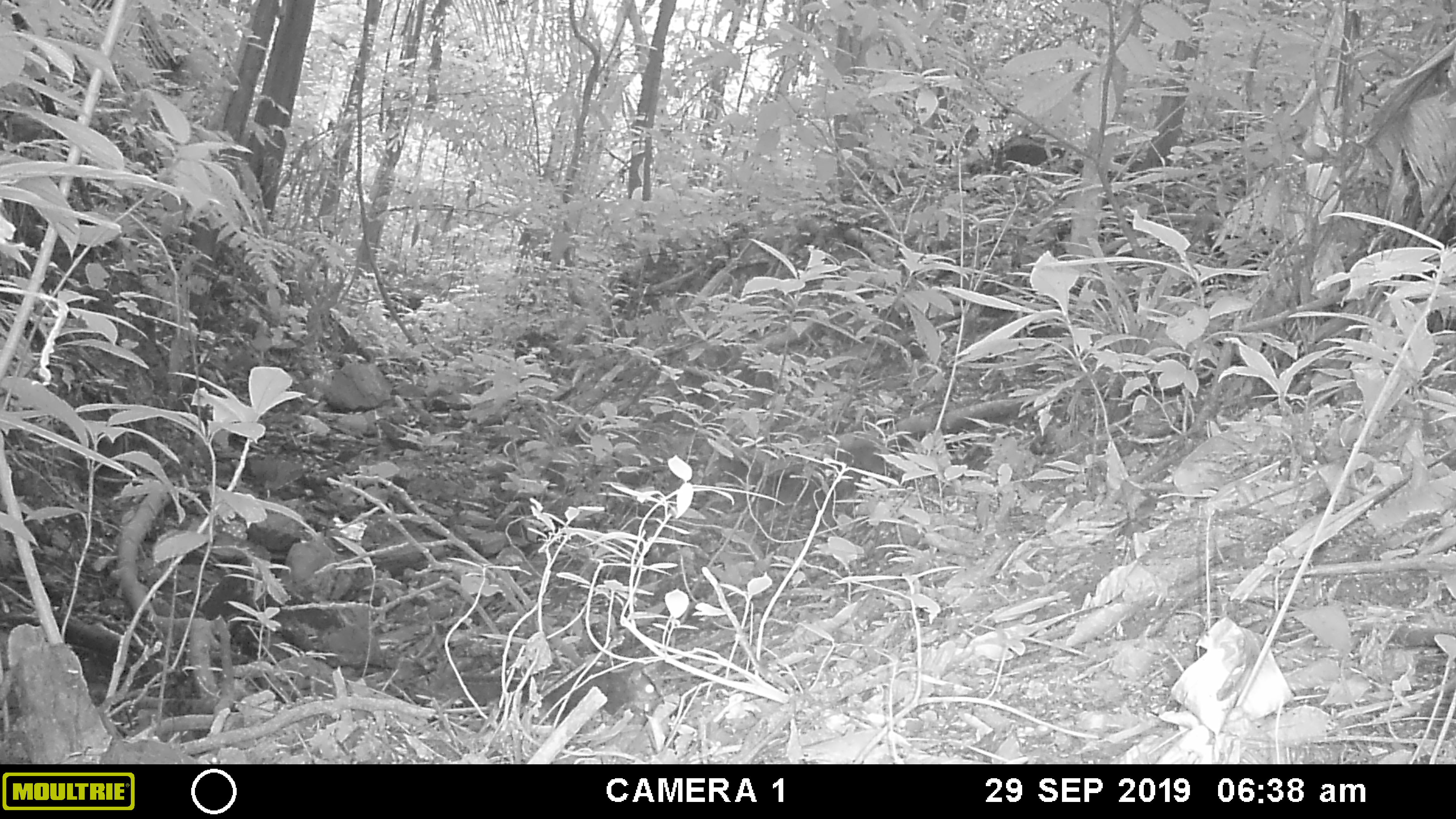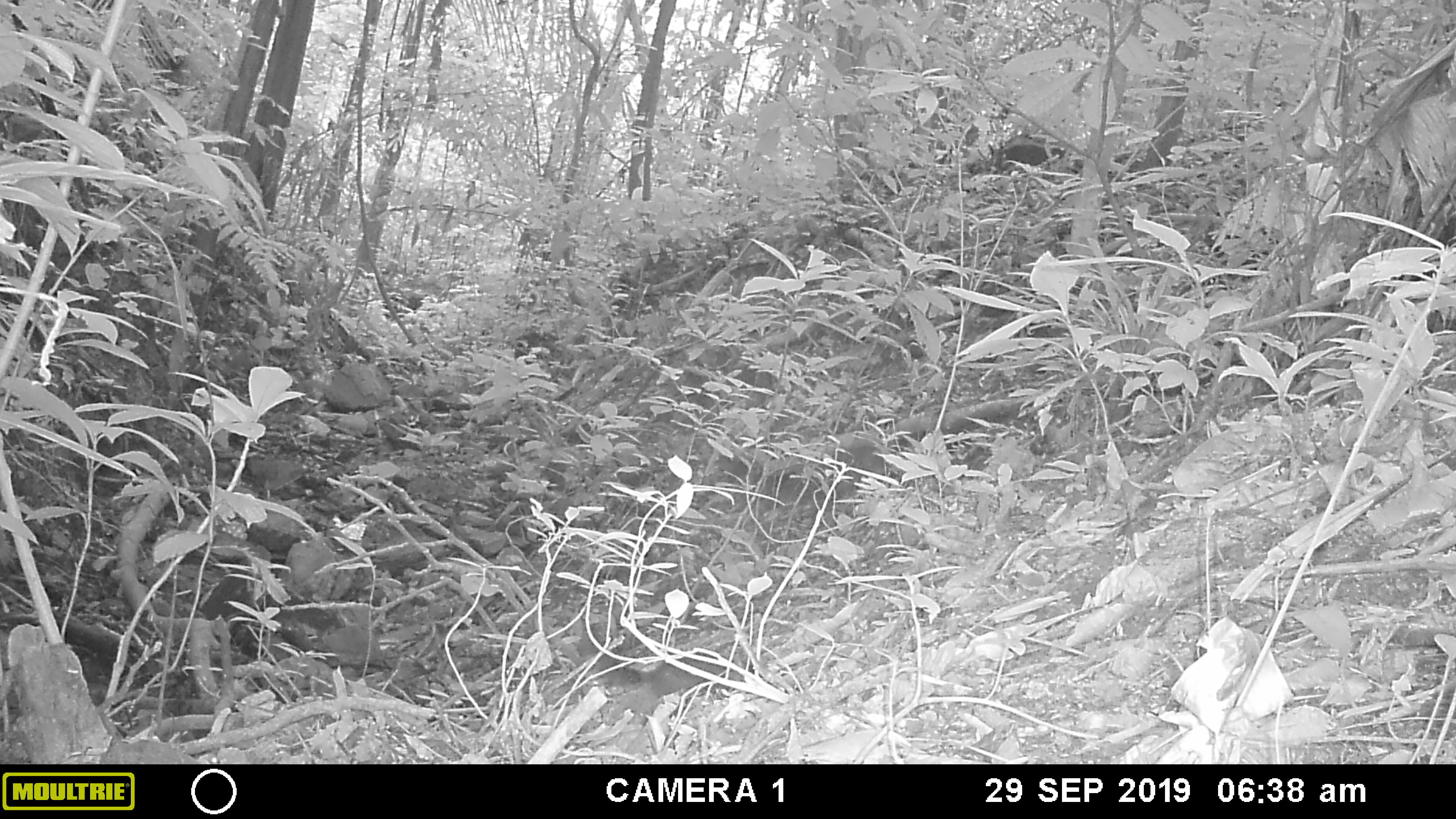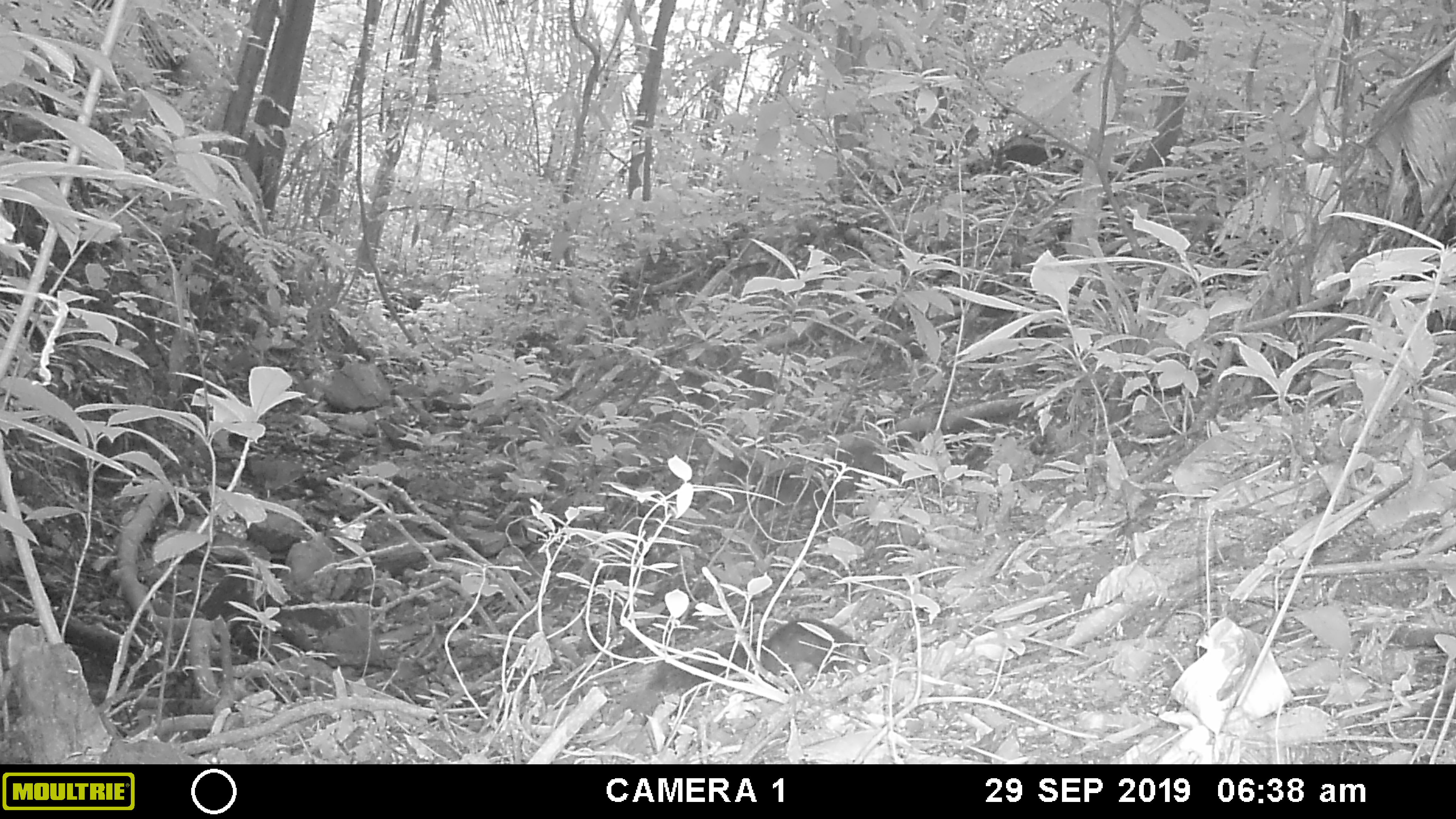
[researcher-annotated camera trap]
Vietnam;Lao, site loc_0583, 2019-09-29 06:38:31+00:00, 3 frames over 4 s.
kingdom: Animalia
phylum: Chordata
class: Mammalia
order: Rodentia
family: Sciuridae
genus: Dremomys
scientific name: Dremomys rufigenis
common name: red-cheeked squirrel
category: red cheeked squirrel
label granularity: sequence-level